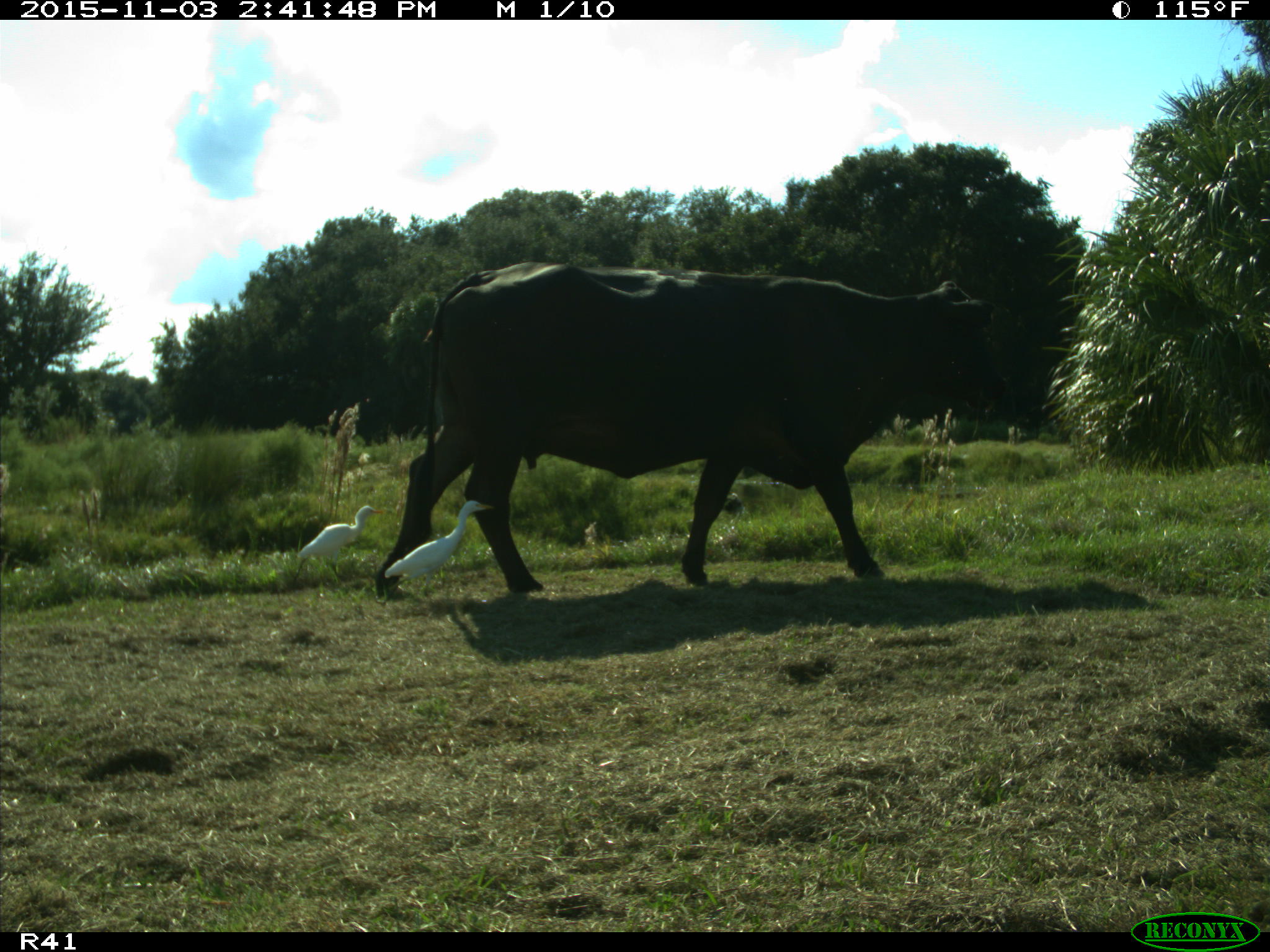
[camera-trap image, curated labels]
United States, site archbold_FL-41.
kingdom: Animalia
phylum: Chordata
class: Mammalia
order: Artiodactyla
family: Bovidae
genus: Bos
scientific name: Bos taurus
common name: domestic cow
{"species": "Bos taurus (domestic cow)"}